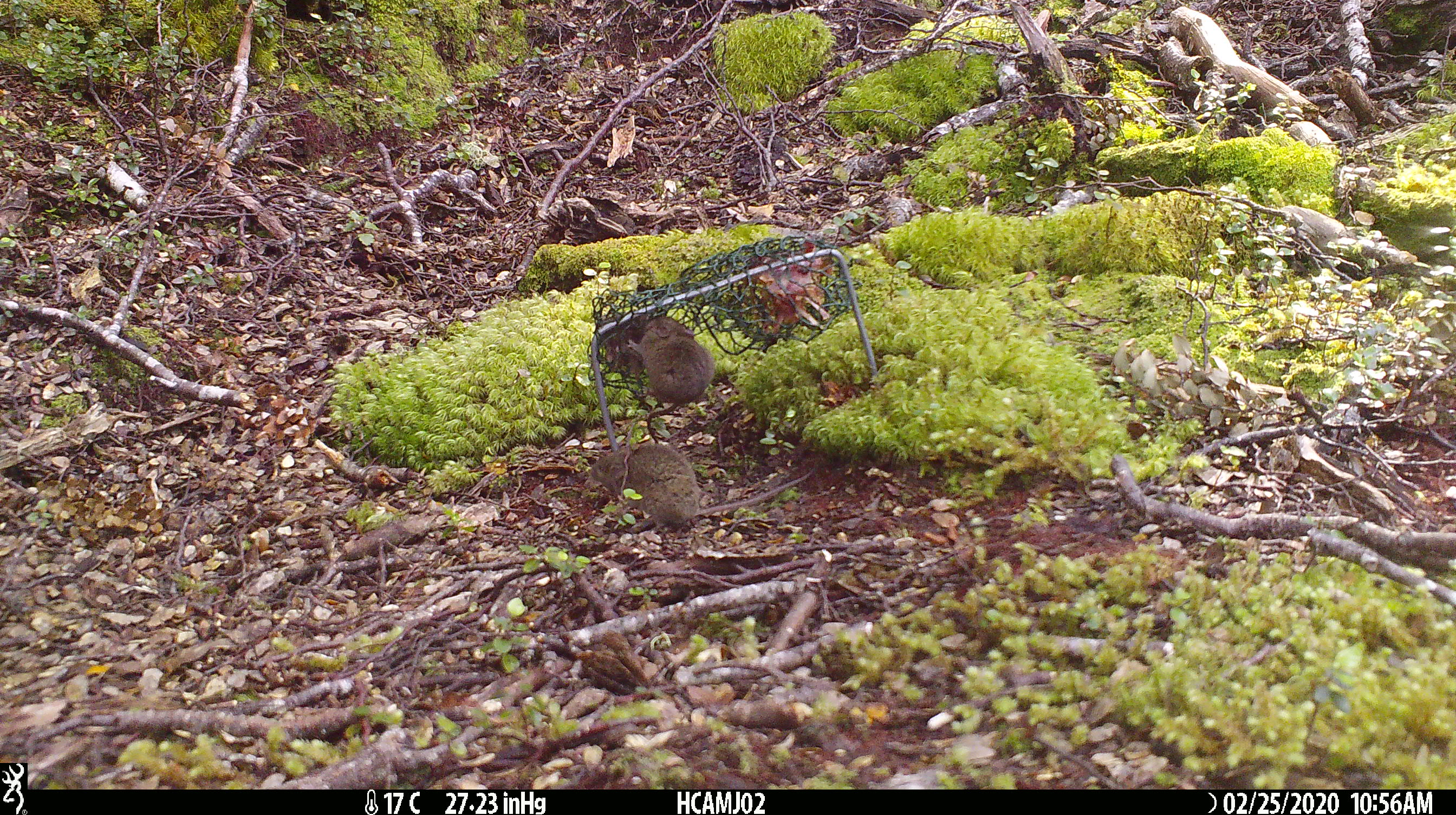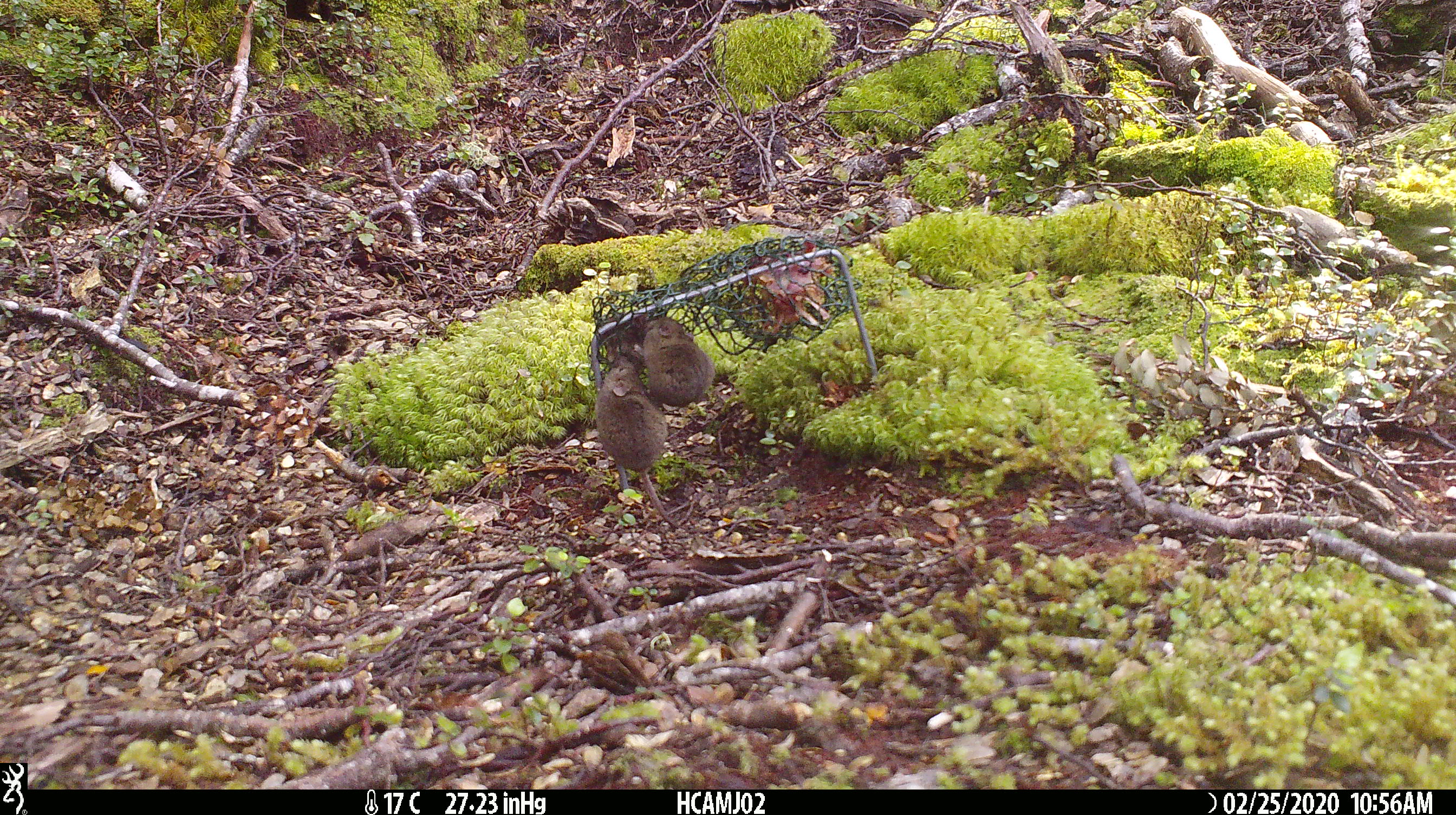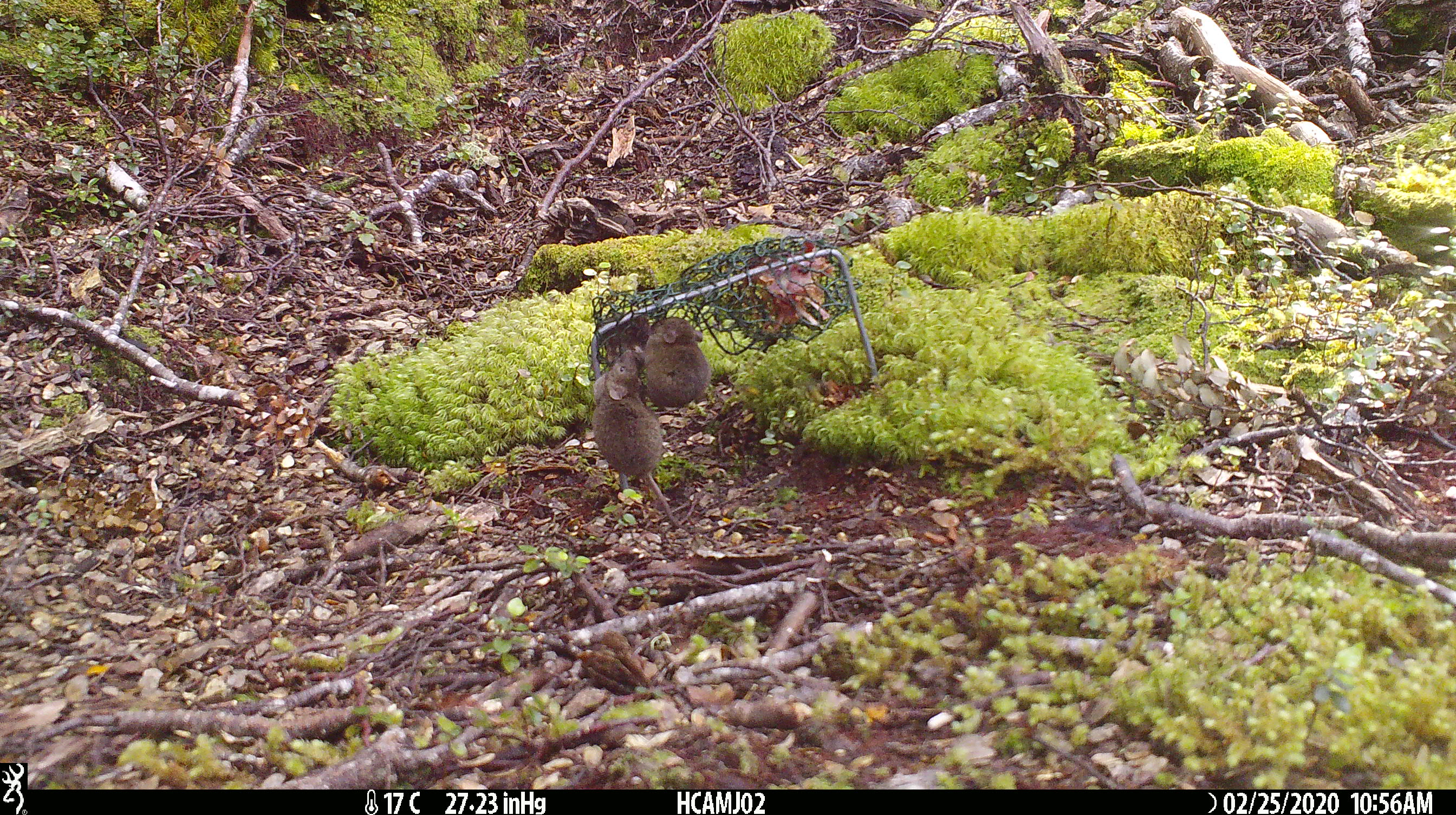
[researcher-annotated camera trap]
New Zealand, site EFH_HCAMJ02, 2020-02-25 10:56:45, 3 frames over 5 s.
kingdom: Animalia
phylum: Chordata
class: Mammalia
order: Rodentia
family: Muridae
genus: Mus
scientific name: Mus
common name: mouse